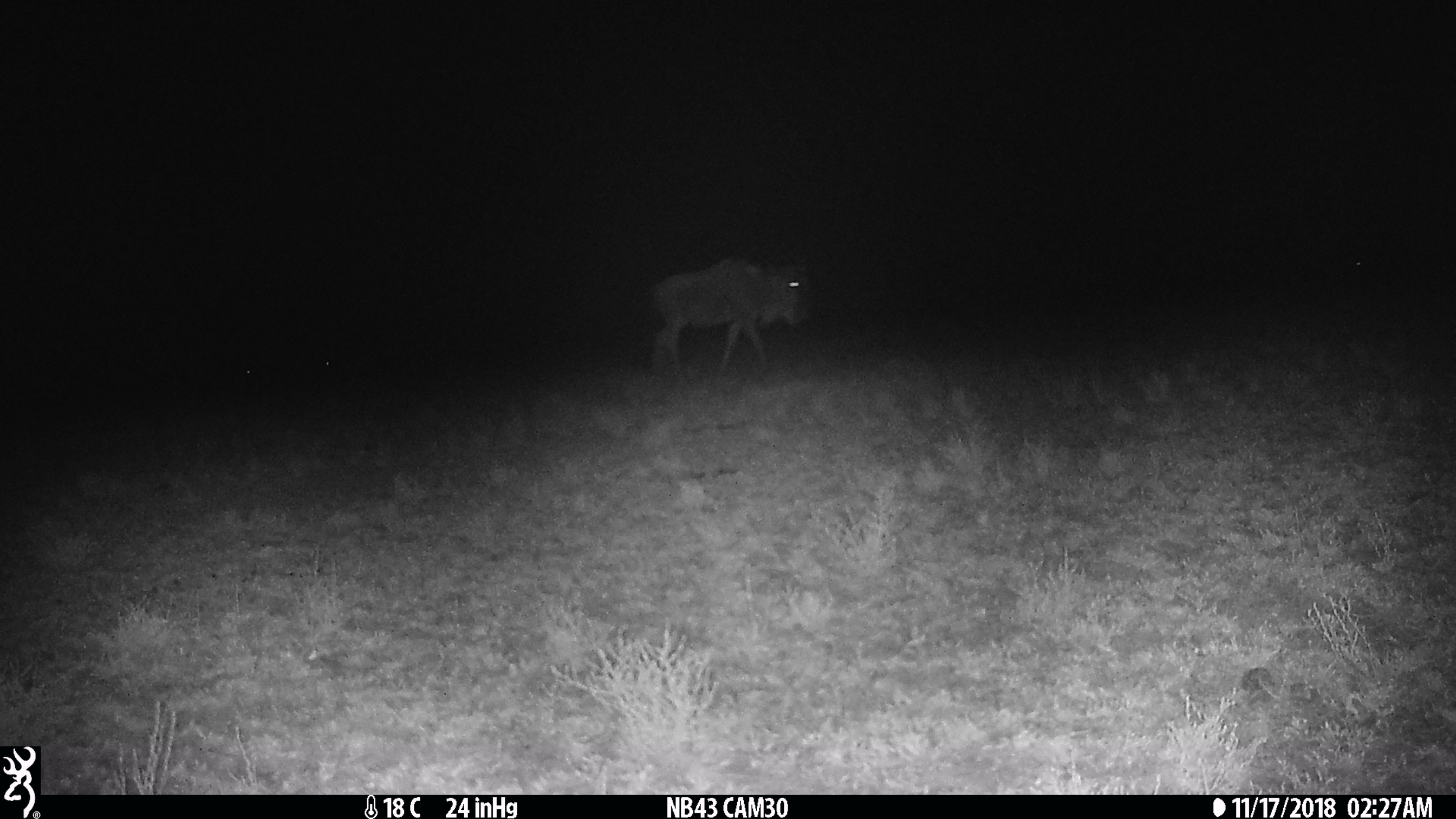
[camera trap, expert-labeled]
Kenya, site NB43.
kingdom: Animalia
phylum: Chordata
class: Mammalia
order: Artiodactyla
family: Bovidae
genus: Connochaetes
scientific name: Connochaetes taurinus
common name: blue wildebeest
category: wildebeest